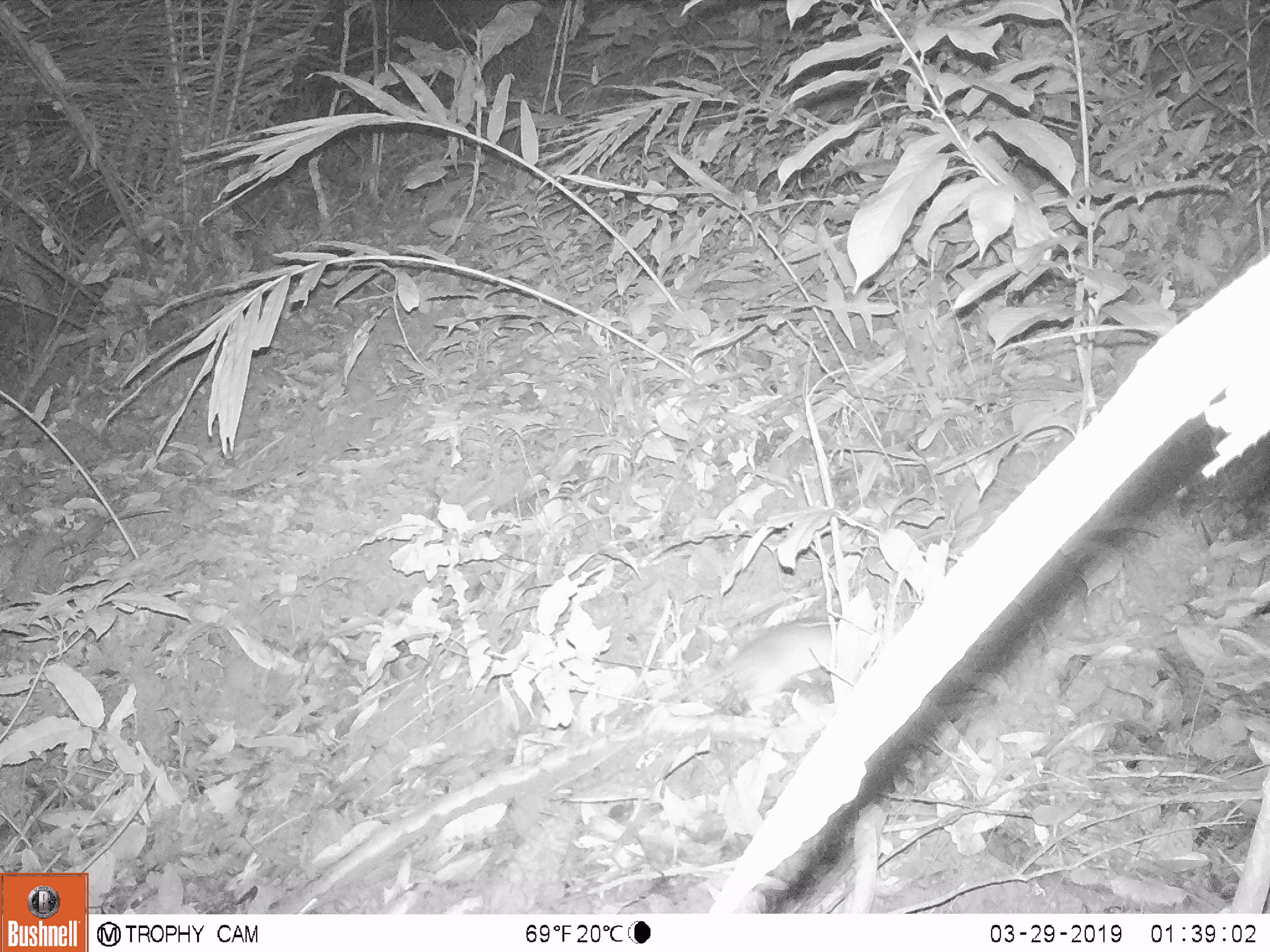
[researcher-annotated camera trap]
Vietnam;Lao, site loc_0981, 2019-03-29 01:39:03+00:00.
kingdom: Animalia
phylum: Chordata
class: Mammalia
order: Rodentia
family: Muridae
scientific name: Muridae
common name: old-world mice and rats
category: unidentified murid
Unidentified murid (old-world mice and rats) (Muridae). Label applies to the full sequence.